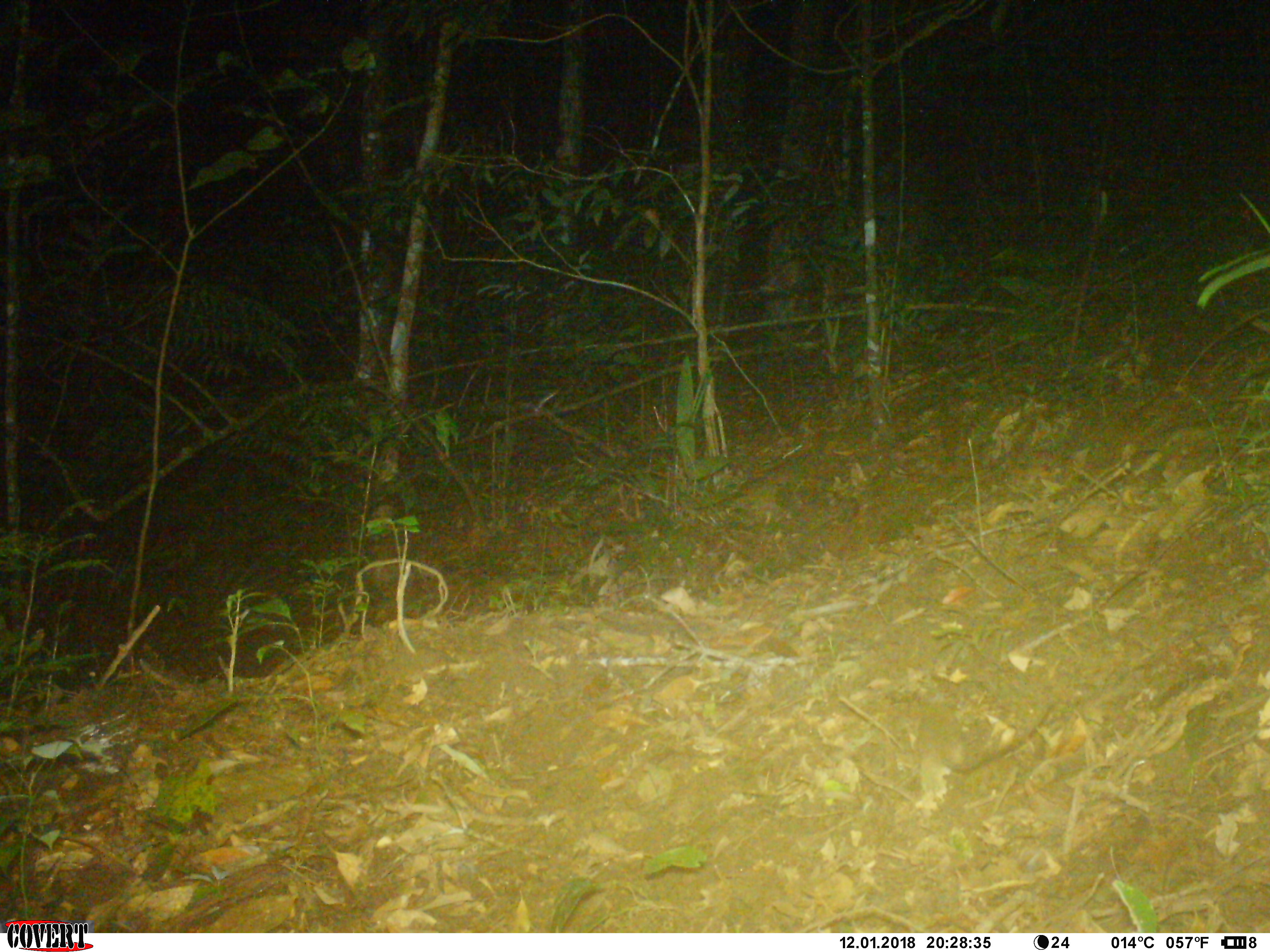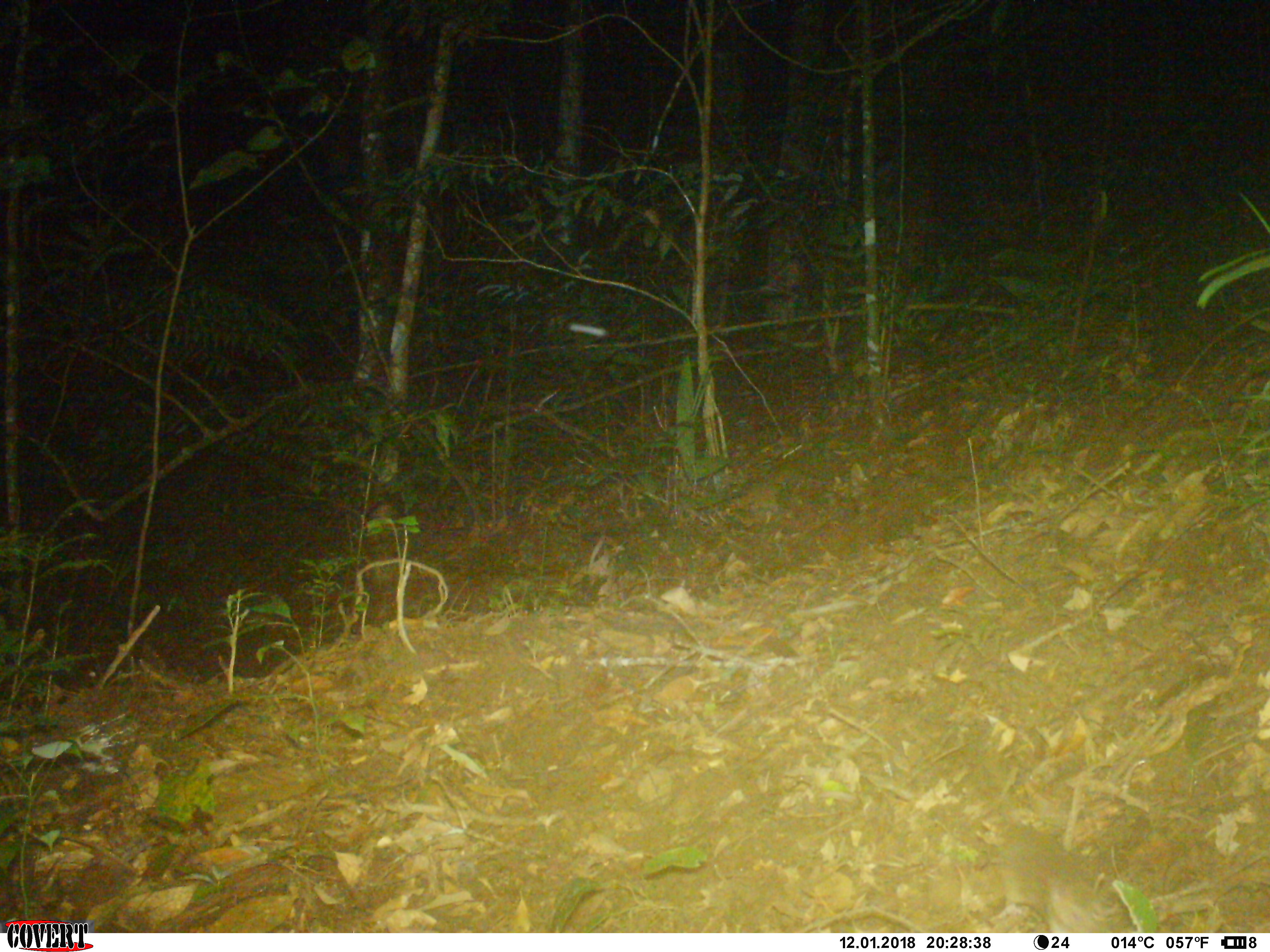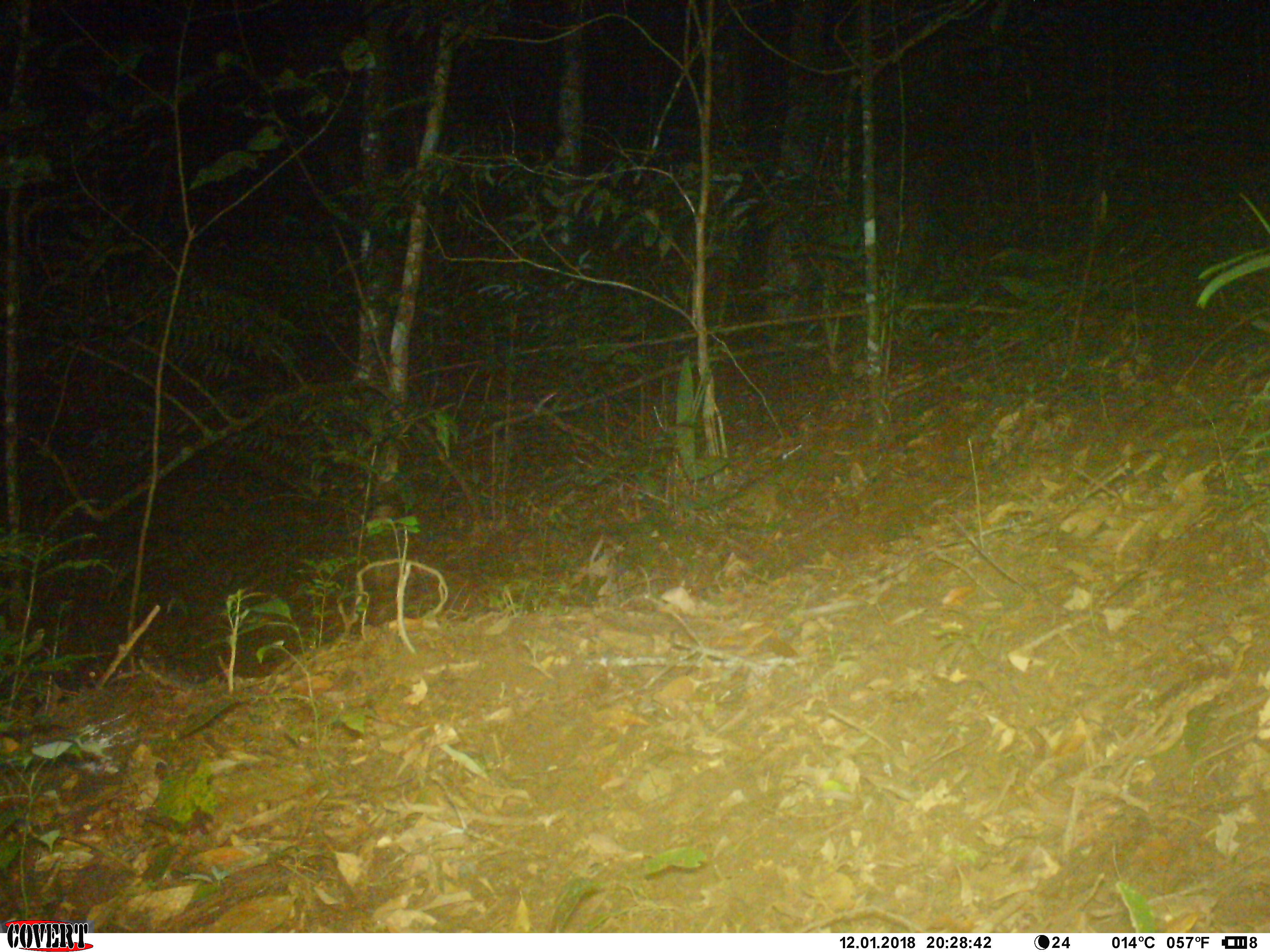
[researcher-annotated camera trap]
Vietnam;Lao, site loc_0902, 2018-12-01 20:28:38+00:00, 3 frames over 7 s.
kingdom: Animalia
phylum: Chordata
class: Mammalia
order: Rodentia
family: Muridae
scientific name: Muridae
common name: old-world mice and rats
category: unidentified murid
Unidentified murid (old-world mice and rats) (Muridae). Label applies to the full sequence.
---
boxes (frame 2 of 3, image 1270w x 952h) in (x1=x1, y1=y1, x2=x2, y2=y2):
unidentified murid: (x1=1004, y1=819, x2=1135, y2=933)